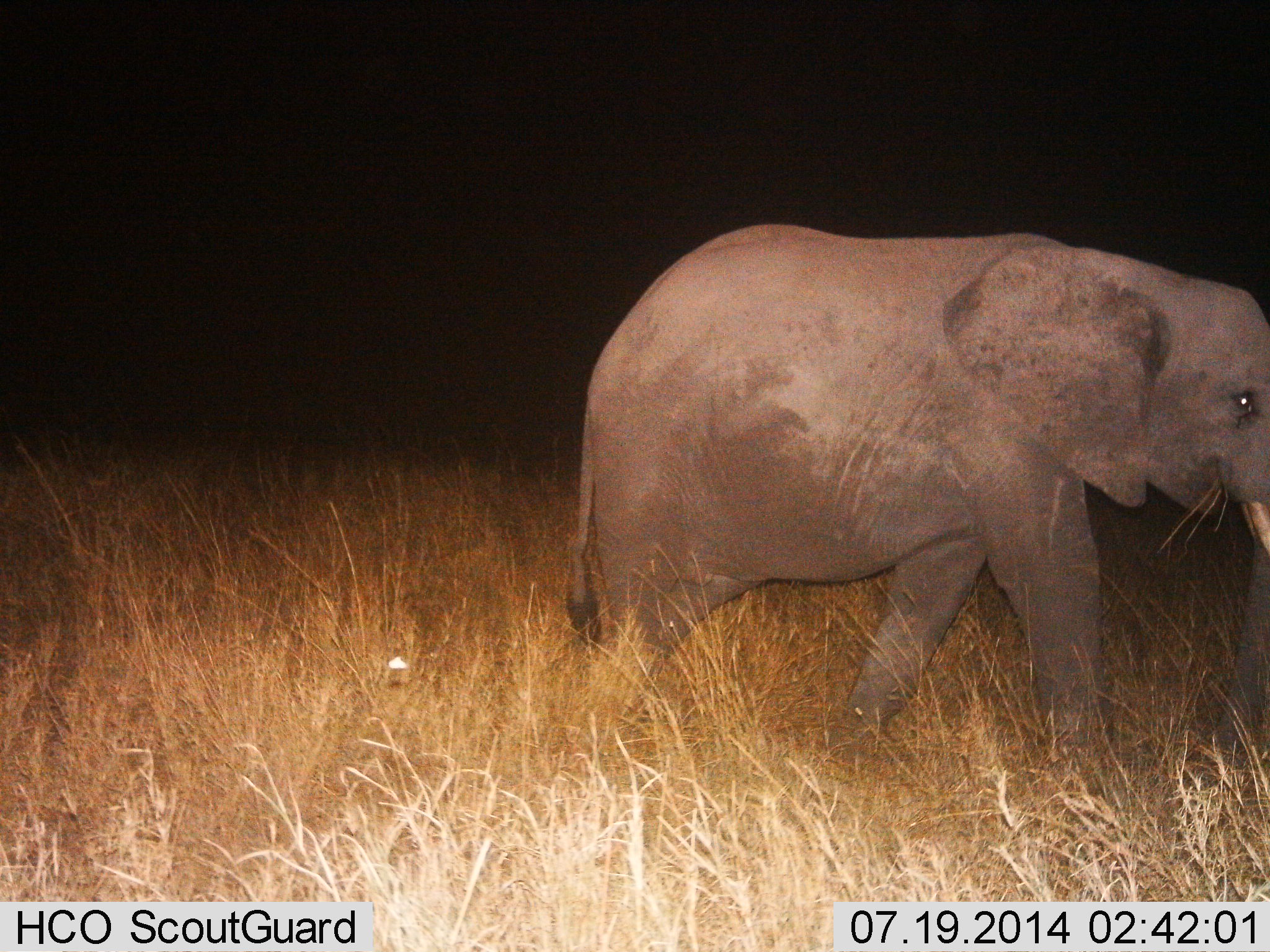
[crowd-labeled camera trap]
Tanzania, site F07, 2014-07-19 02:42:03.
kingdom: Animalia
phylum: Chordata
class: Mammalia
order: Proboscidea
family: Elephantidae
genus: Loxodonta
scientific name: Loxodonta africana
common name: african bush elephant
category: elephant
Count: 1.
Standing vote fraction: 10%.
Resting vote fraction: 0%.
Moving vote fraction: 100%.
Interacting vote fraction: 0%.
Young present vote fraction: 10%.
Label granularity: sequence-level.